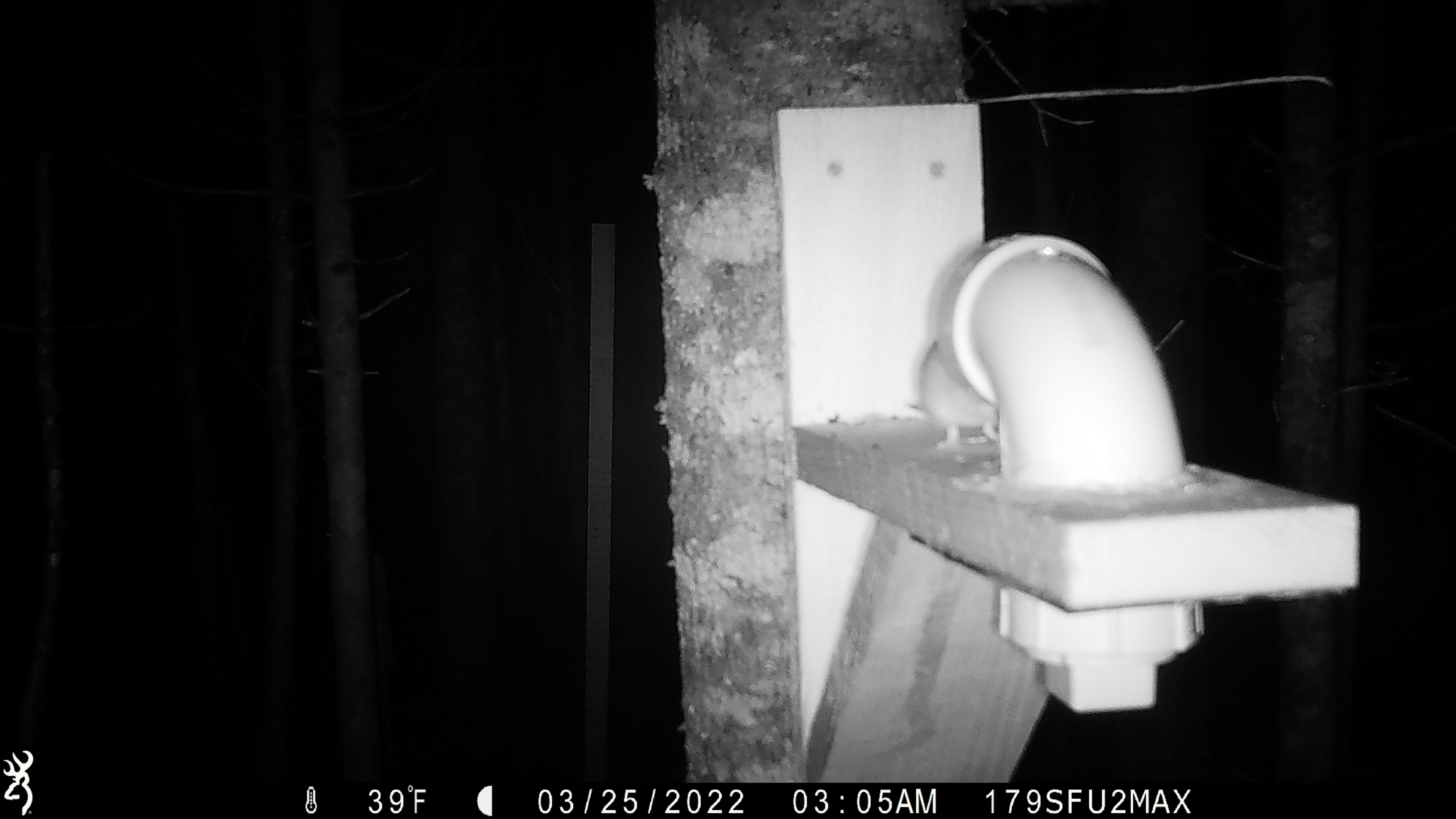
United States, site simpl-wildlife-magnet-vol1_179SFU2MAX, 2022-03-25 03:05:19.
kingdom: Animalia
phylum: Chordata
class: Mammalia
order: Rodentia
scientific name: Rodentia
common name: mouse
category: mouse sp.